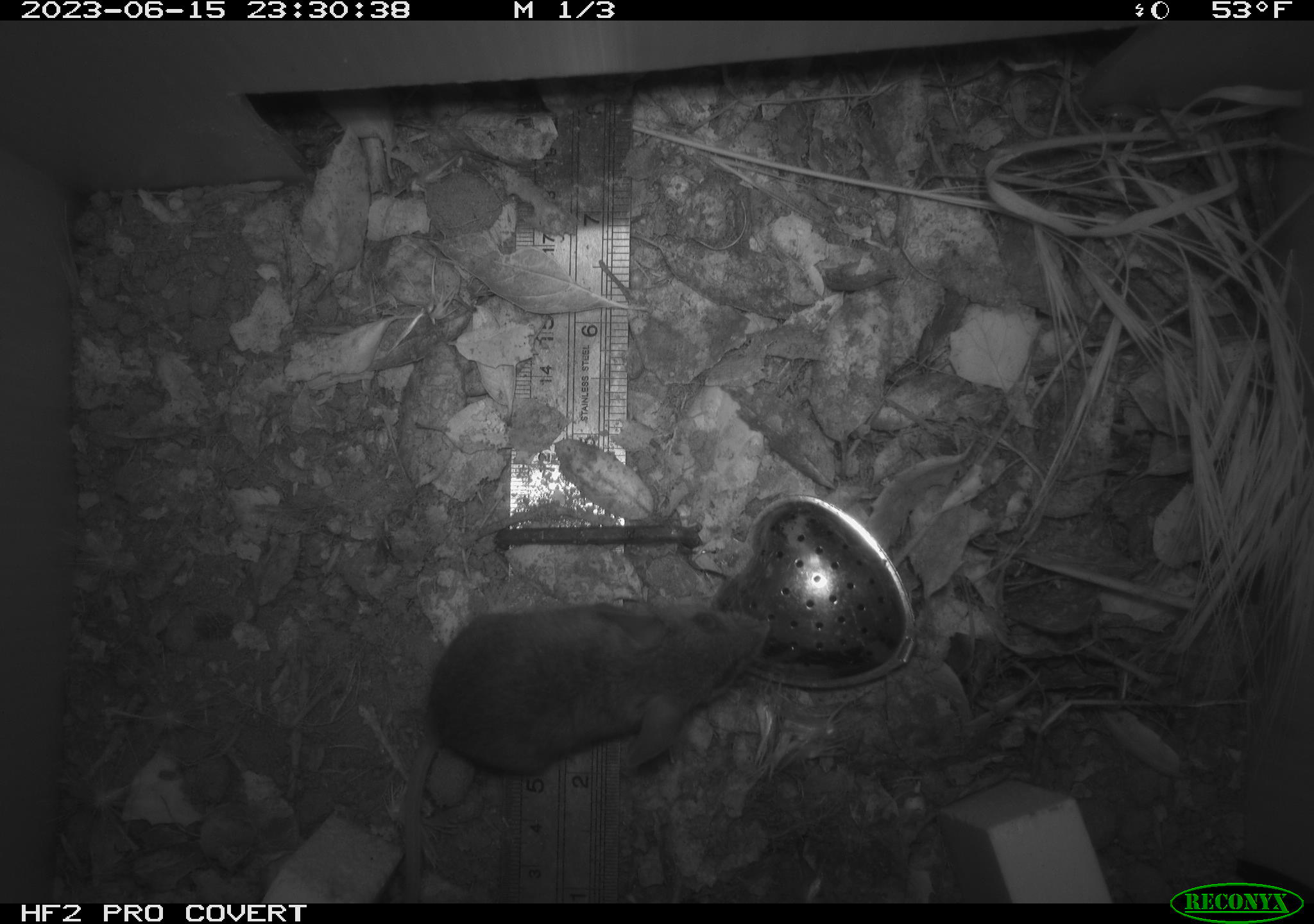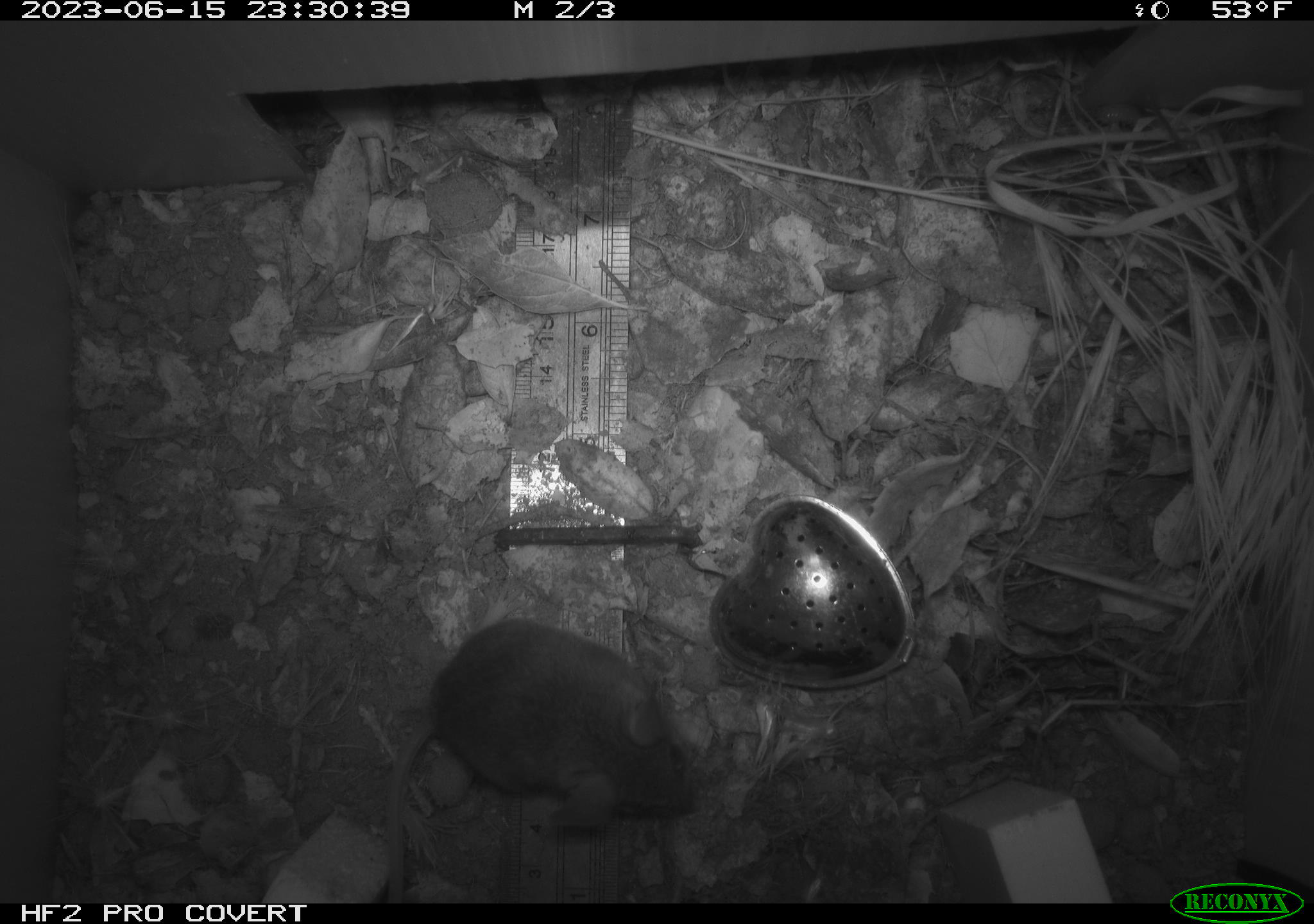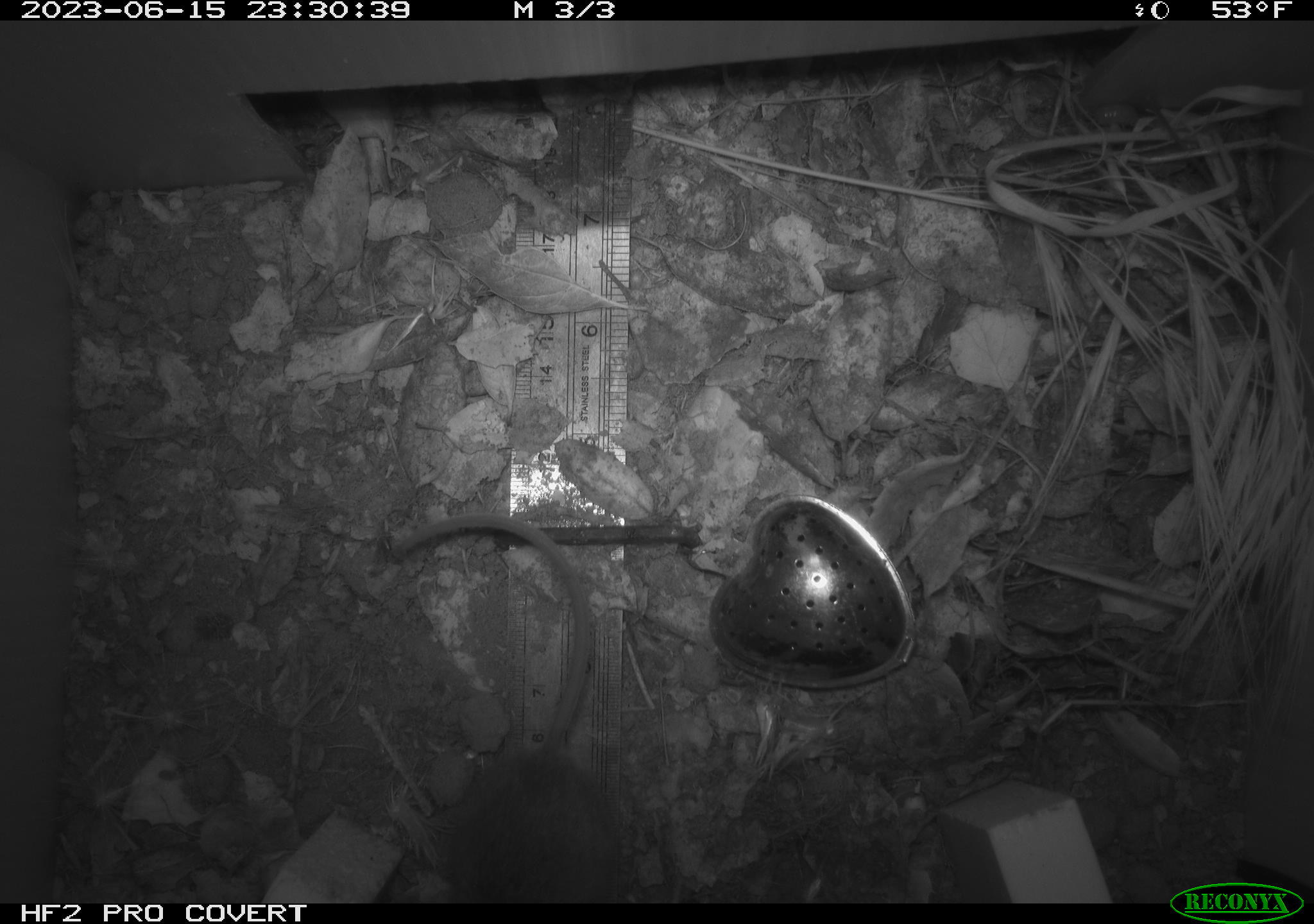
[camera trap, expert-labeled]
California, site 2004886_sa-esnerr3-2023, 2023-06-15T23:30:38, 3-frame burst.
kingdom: Animalia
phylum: Chordata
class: Mammalia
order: Rodentia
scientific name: Rodentia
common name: mouse species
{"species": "mouse species (Rodentia)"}